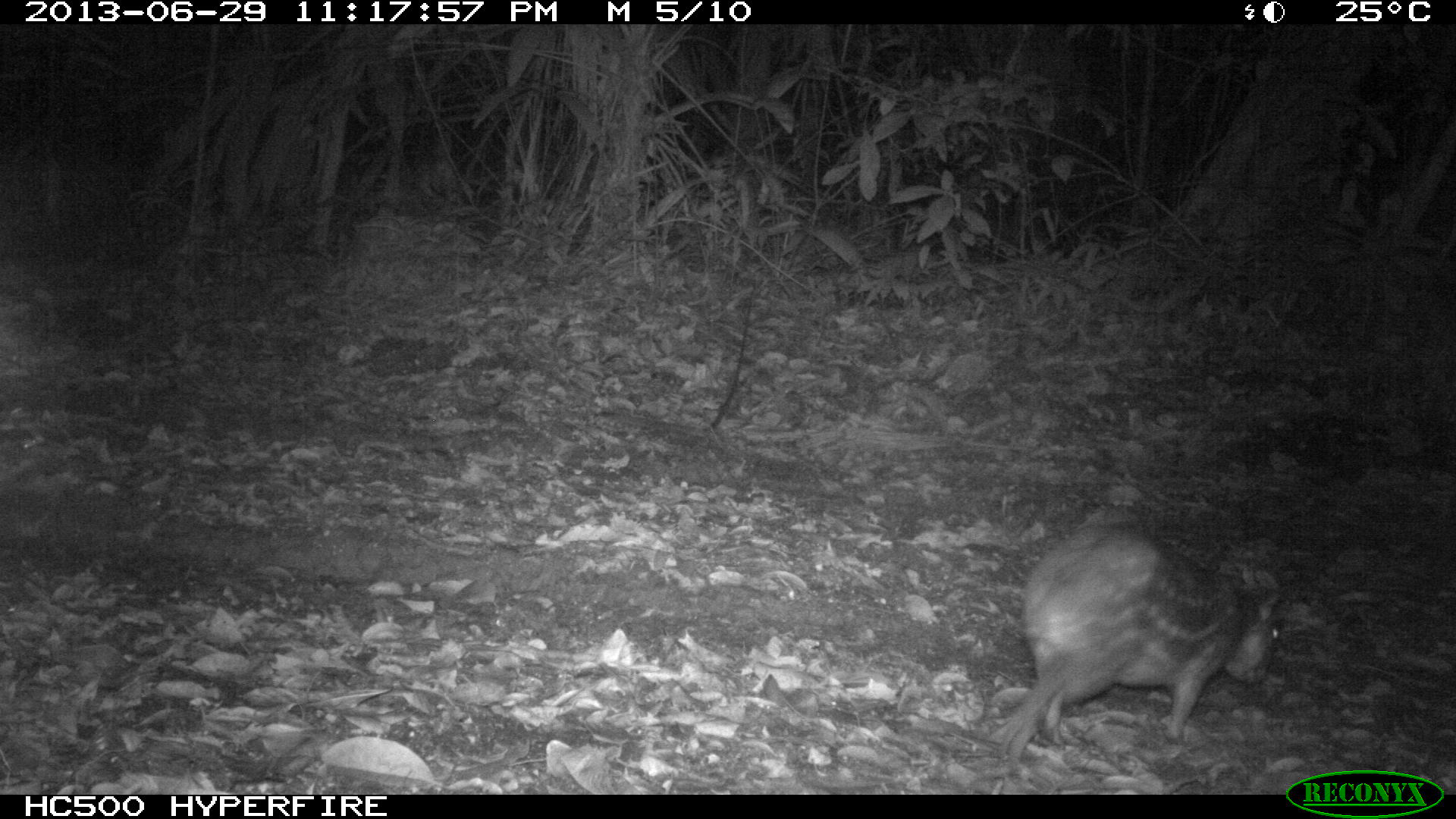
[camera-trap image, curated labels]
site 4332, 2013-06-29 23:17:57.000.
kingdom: Animalia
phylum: Chordata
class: Mammalia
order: Rodentia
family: Cuniculidae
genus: Cuniculus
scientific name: Cuniculus paca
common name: lowland paca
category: agouti paca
Agouti paca (lowland paca) (Cuniculus paca), count 1.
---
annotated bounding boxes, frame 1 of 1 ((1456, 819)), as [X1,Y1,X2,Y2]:
agouti paca: [990,523,1282,767]